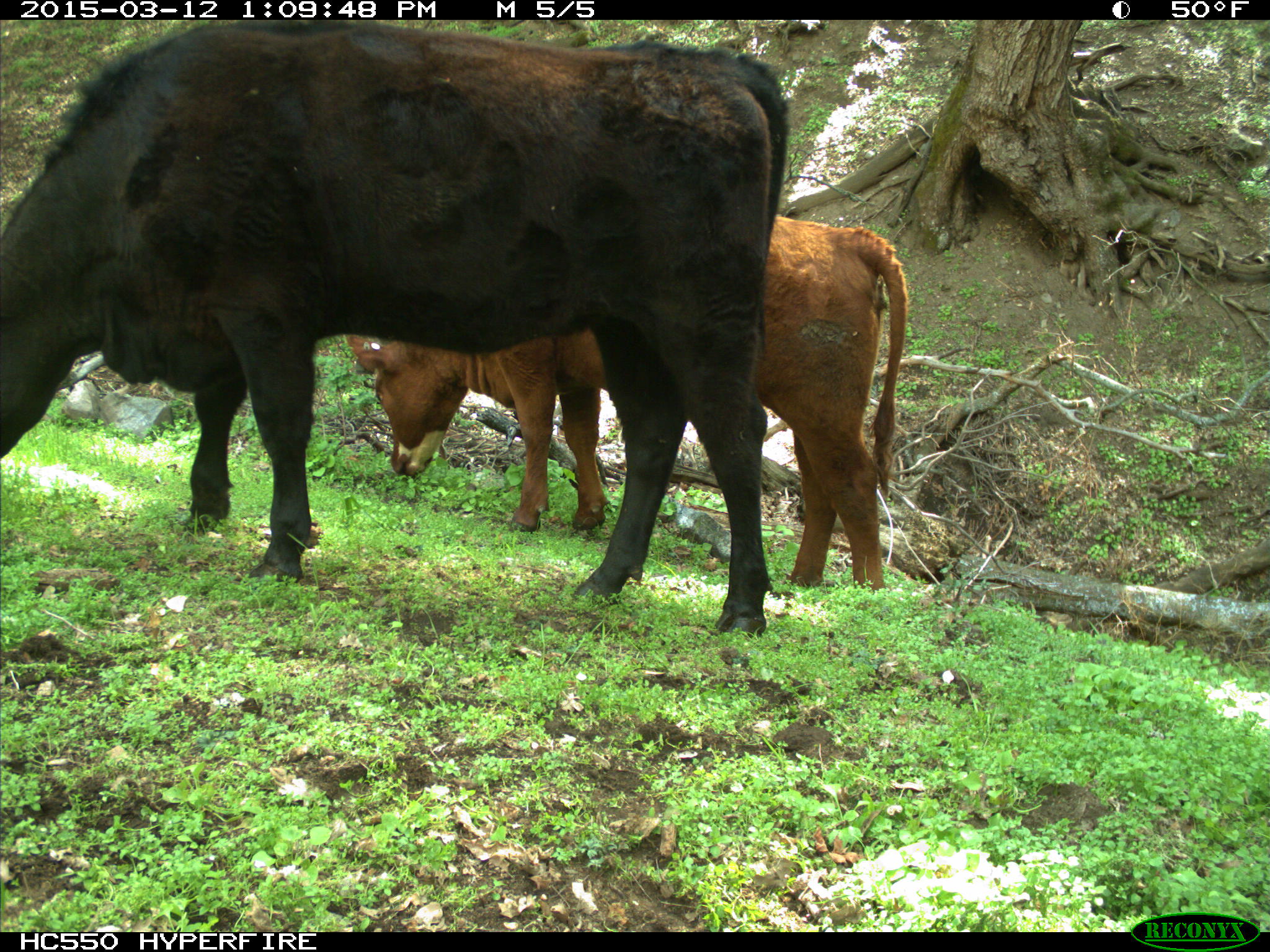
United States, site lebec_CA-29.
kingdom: Animalia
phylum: Chordata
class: Mammalia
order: Artiodactyla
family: Bovidae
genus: Bos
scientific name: Bos taurus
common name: domestic cow